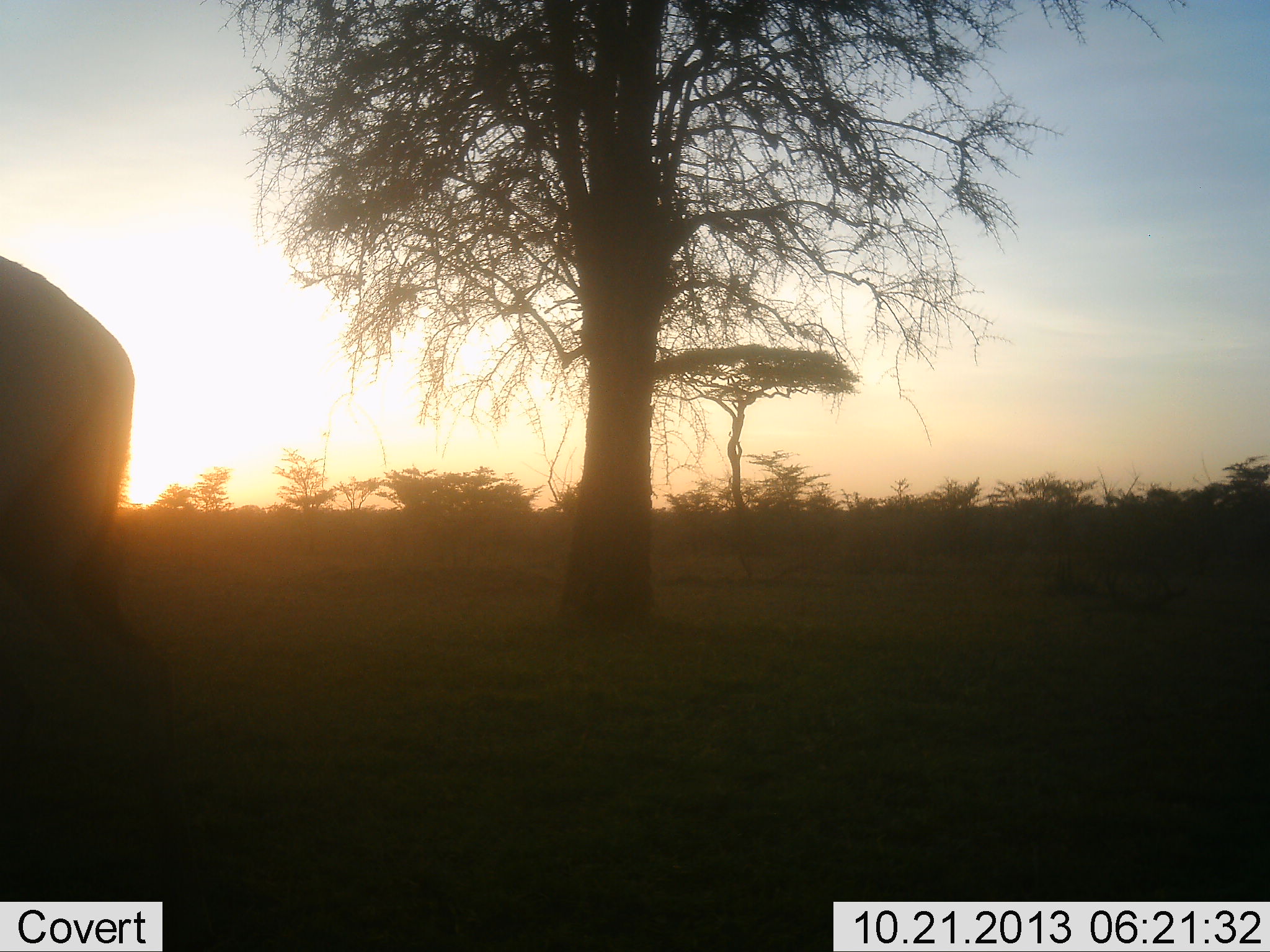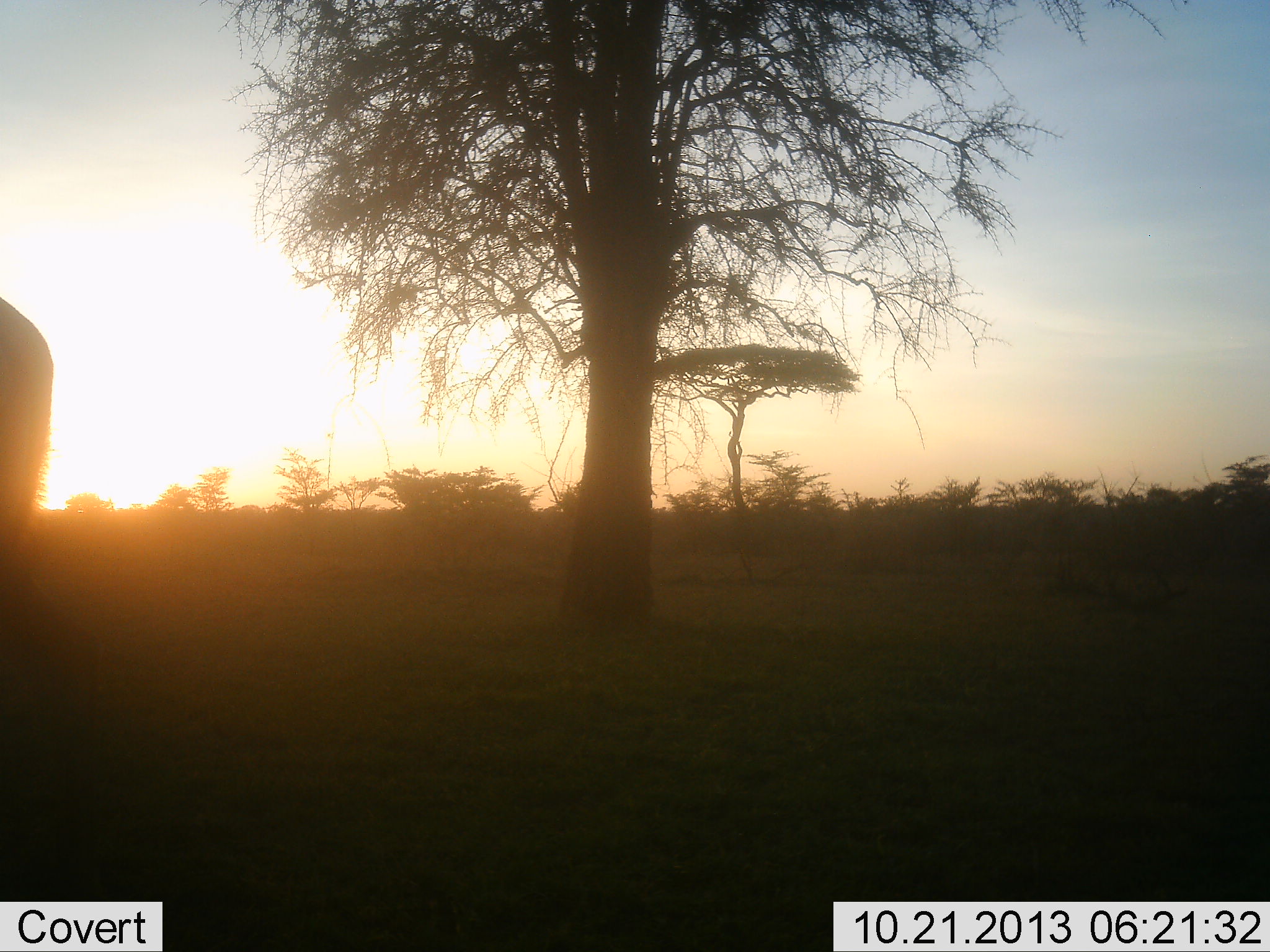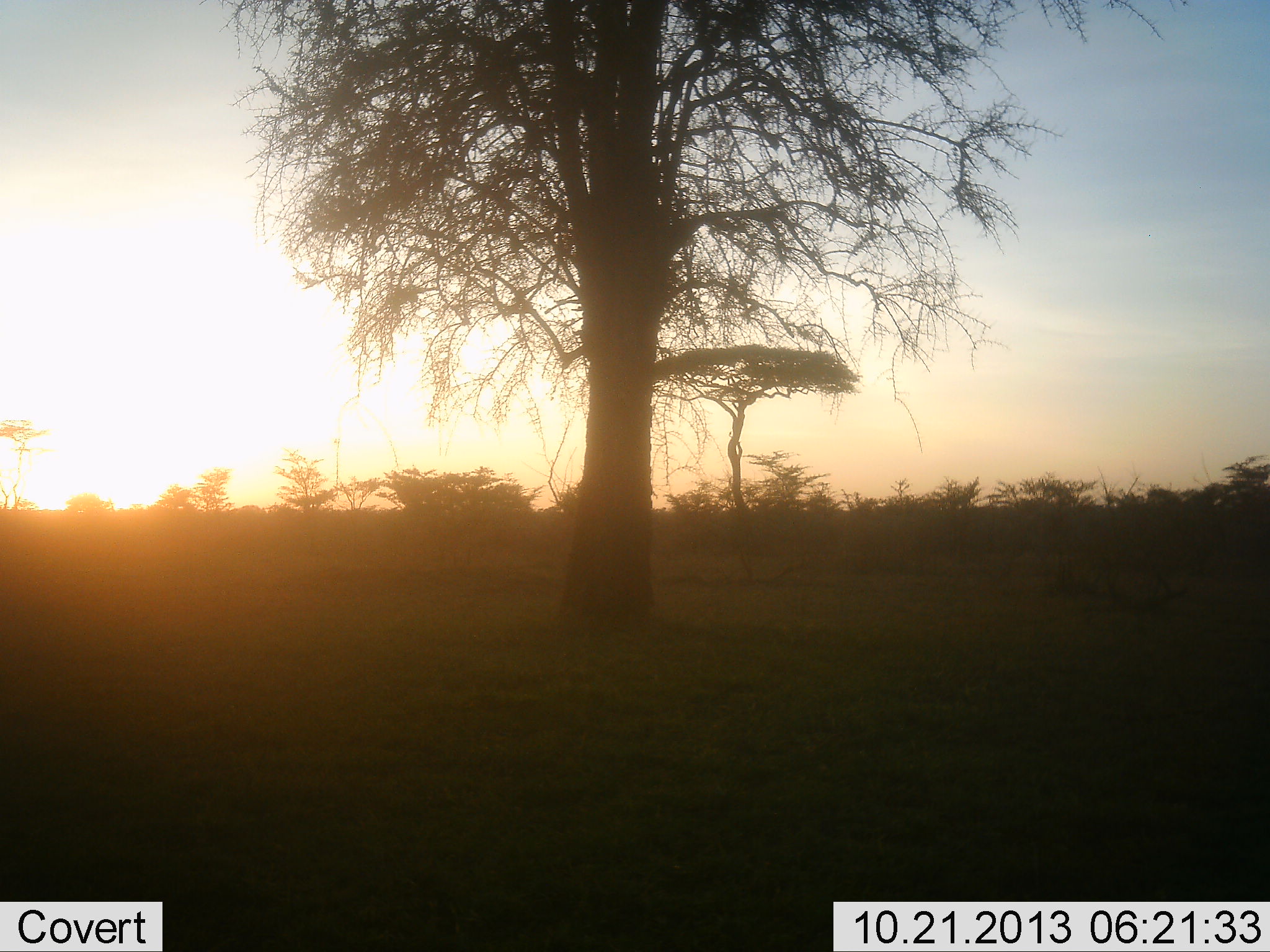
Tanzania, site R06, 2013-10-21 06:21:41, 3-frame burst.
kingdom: Animalia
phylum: Chordata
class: Mammalia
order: Artiodactyla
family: Bovidae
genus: Connochaetes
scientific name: Connochaetes taurinus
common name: blue wildebeest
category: wildebeest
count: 1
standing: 0%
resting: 0%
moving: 100%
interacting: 0%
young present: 0%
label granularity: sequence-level